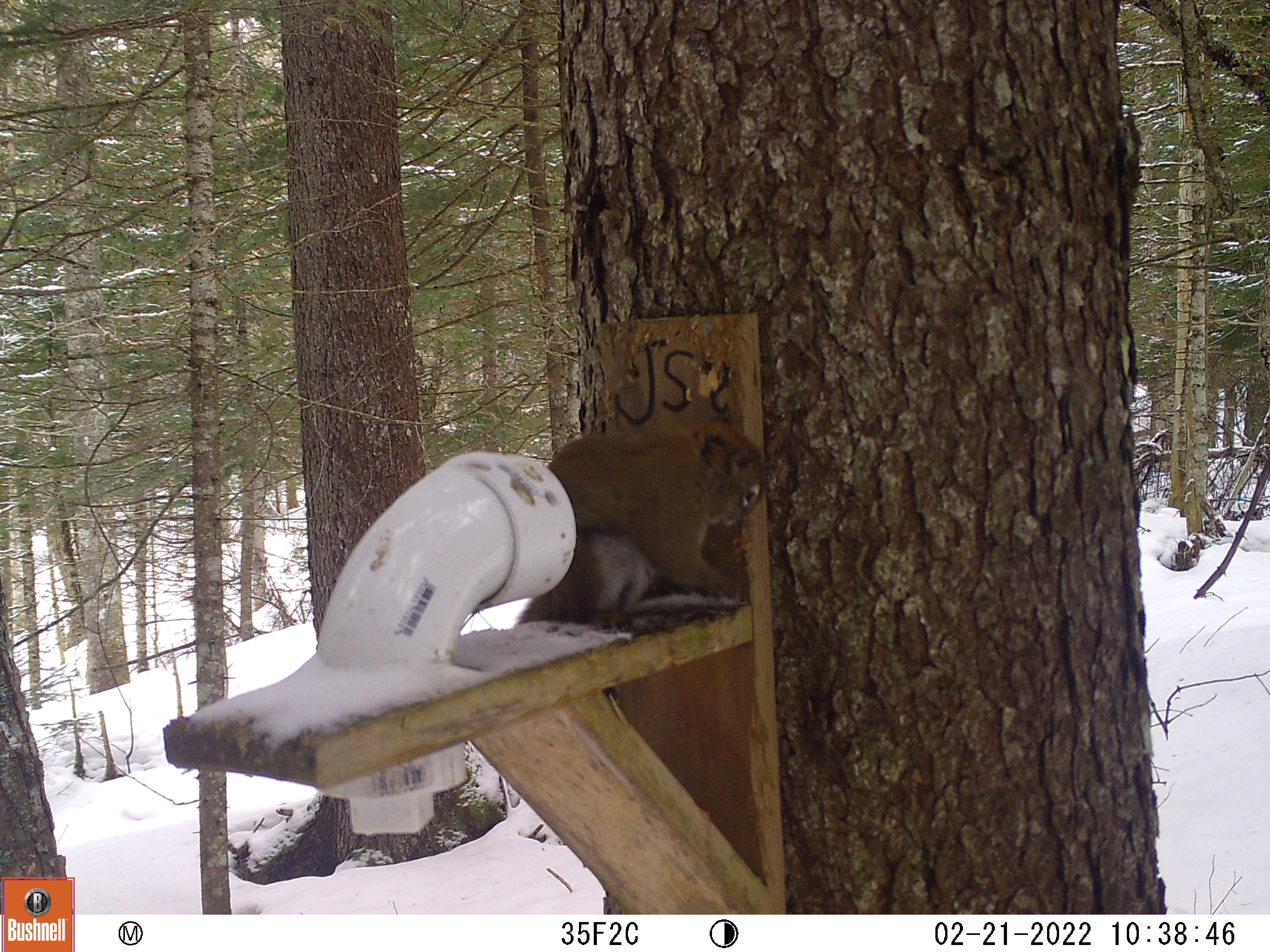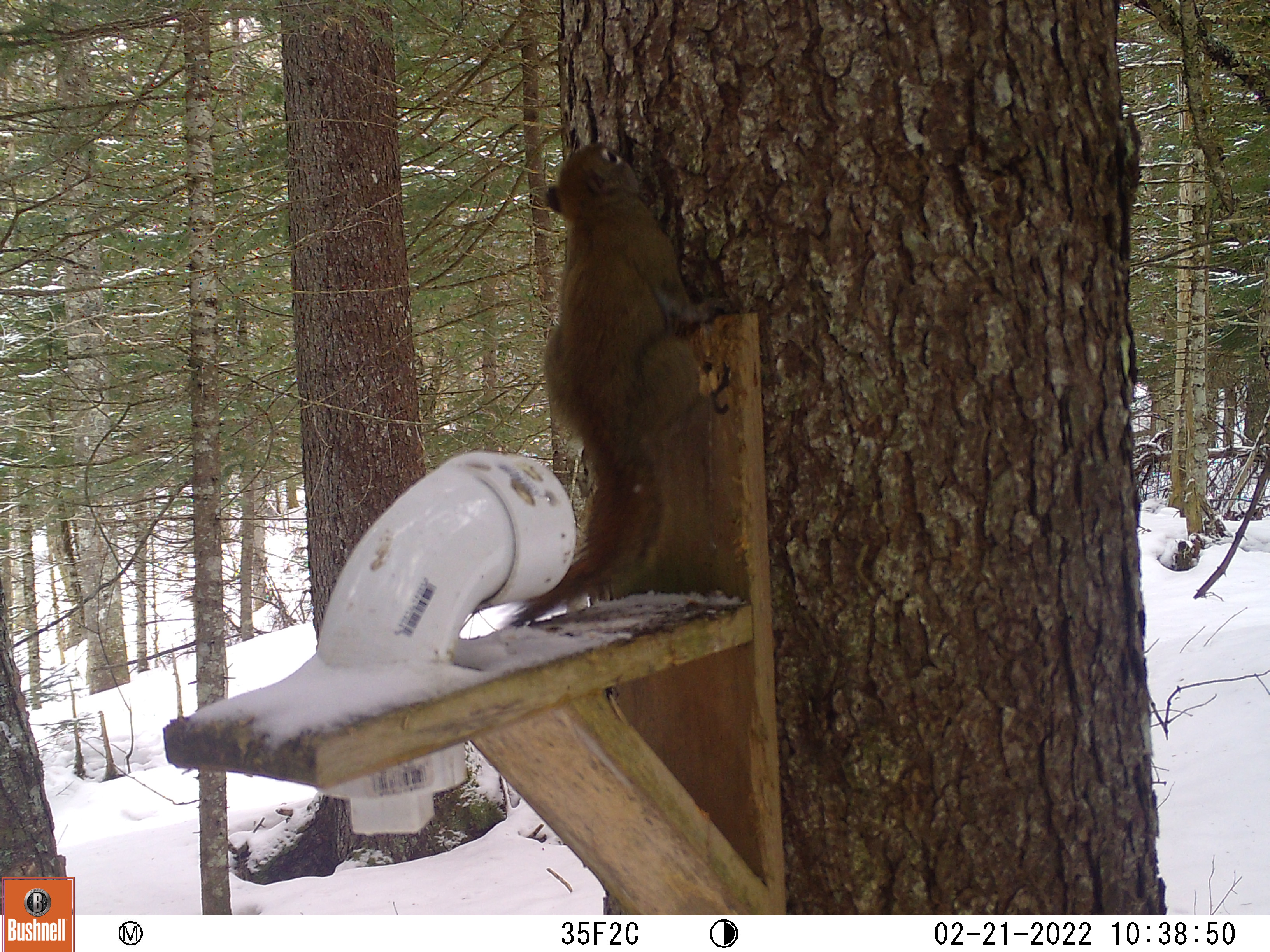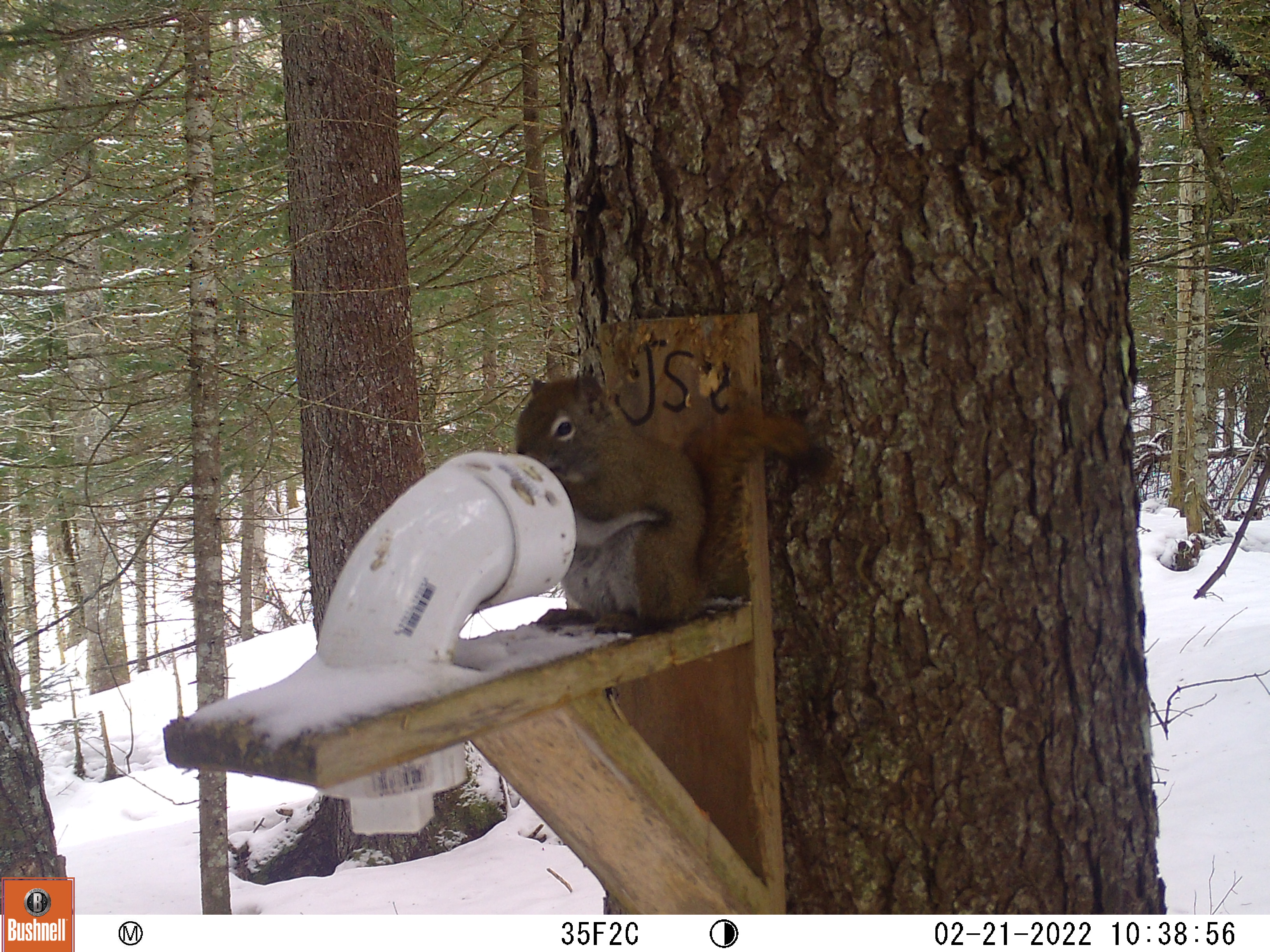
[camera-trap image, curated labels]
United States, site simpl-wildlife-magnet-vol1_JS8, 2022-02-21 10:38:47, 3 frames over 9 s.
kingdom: Animalia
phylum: Chordata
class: Mammalia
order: Rodentia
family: Sciuridae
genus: Tamiasciurus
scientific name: Tamiasciurus hudsonicus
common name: red squirrel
Red squirrel (Tamiasciurus hudsonicus).